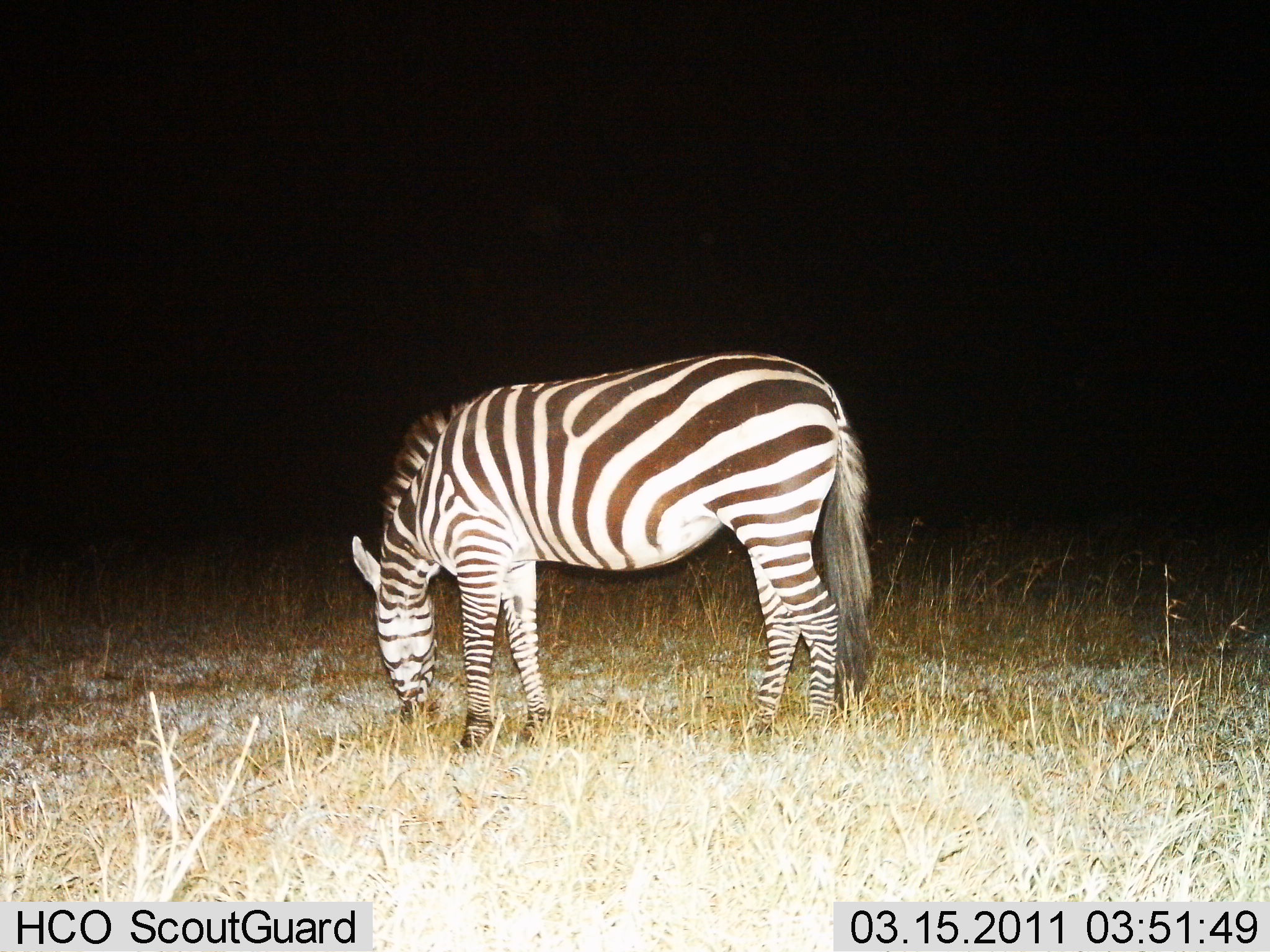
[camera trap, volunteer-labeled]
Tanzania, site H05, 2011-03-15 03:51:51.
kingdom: Animalia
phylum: Chordata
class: Mammalia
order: Perissodactyla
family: Equidae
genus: Equus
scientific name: Equus quagga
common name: plains zebra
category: zebra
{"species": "zebra (plains zebra) (Equus quagga)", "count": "1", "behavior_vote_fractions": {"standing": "23%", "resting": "0%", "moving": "0%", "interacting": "0%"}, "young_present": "0%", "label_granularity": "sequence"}